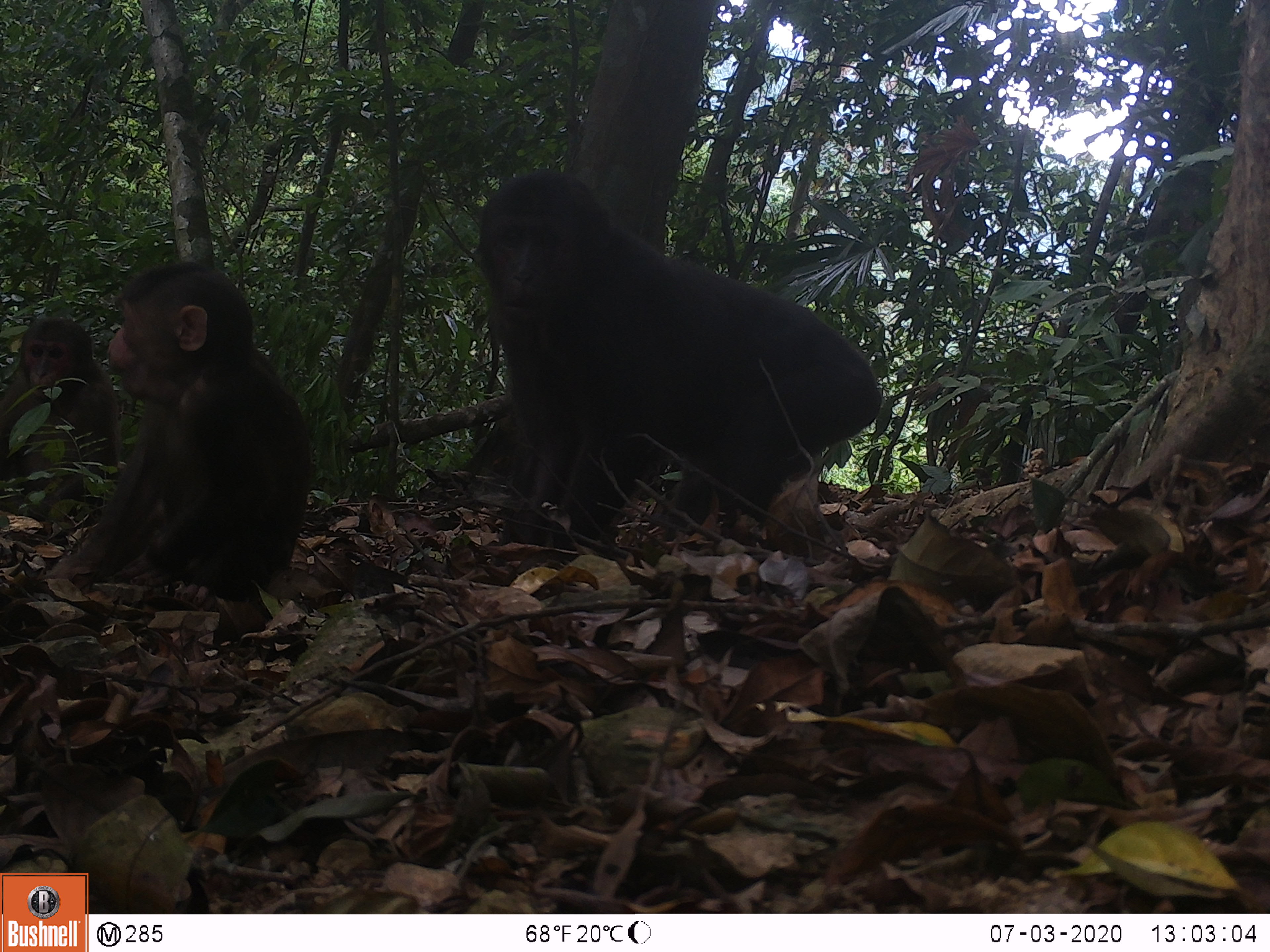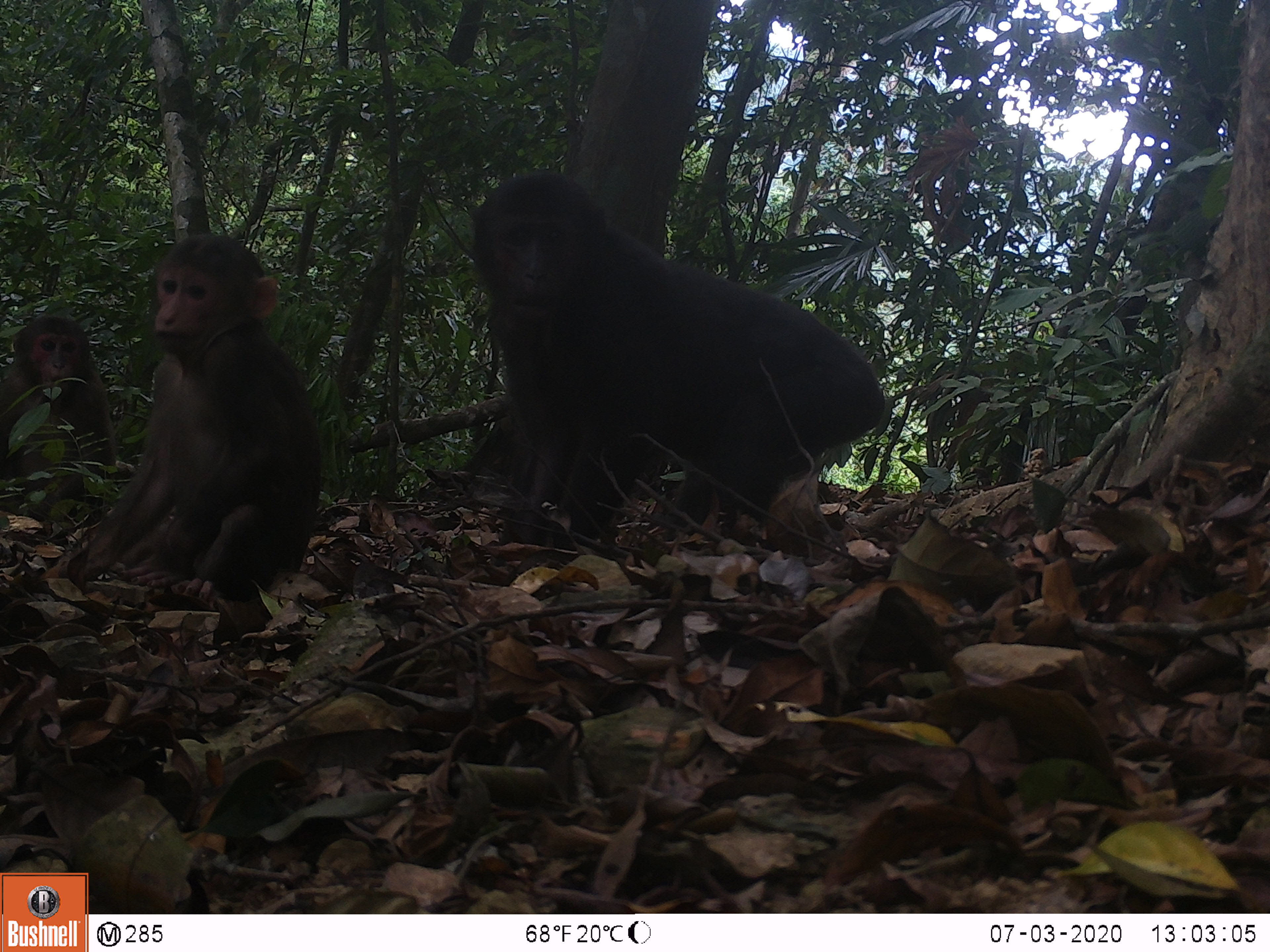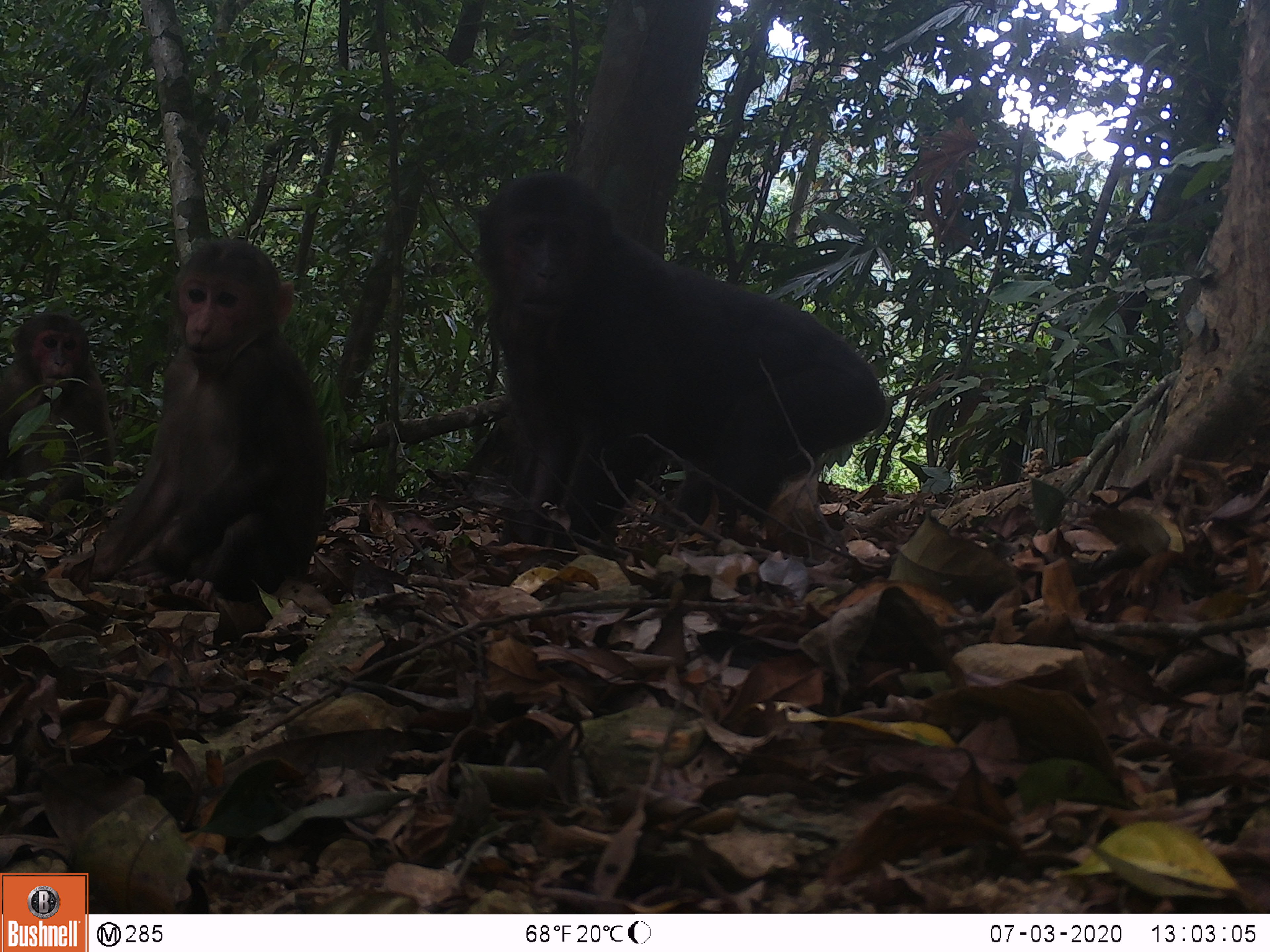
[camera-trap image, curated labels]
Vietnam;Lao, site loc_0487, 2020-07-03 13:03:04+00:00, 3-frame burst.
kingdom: Animalia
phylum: Chordata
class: Mammalia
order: Primates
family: Cercopithecidae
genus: Macaca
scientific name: Macaca arctoides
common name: stump-tailed macaque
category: stump tailed macaque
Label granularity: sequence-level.